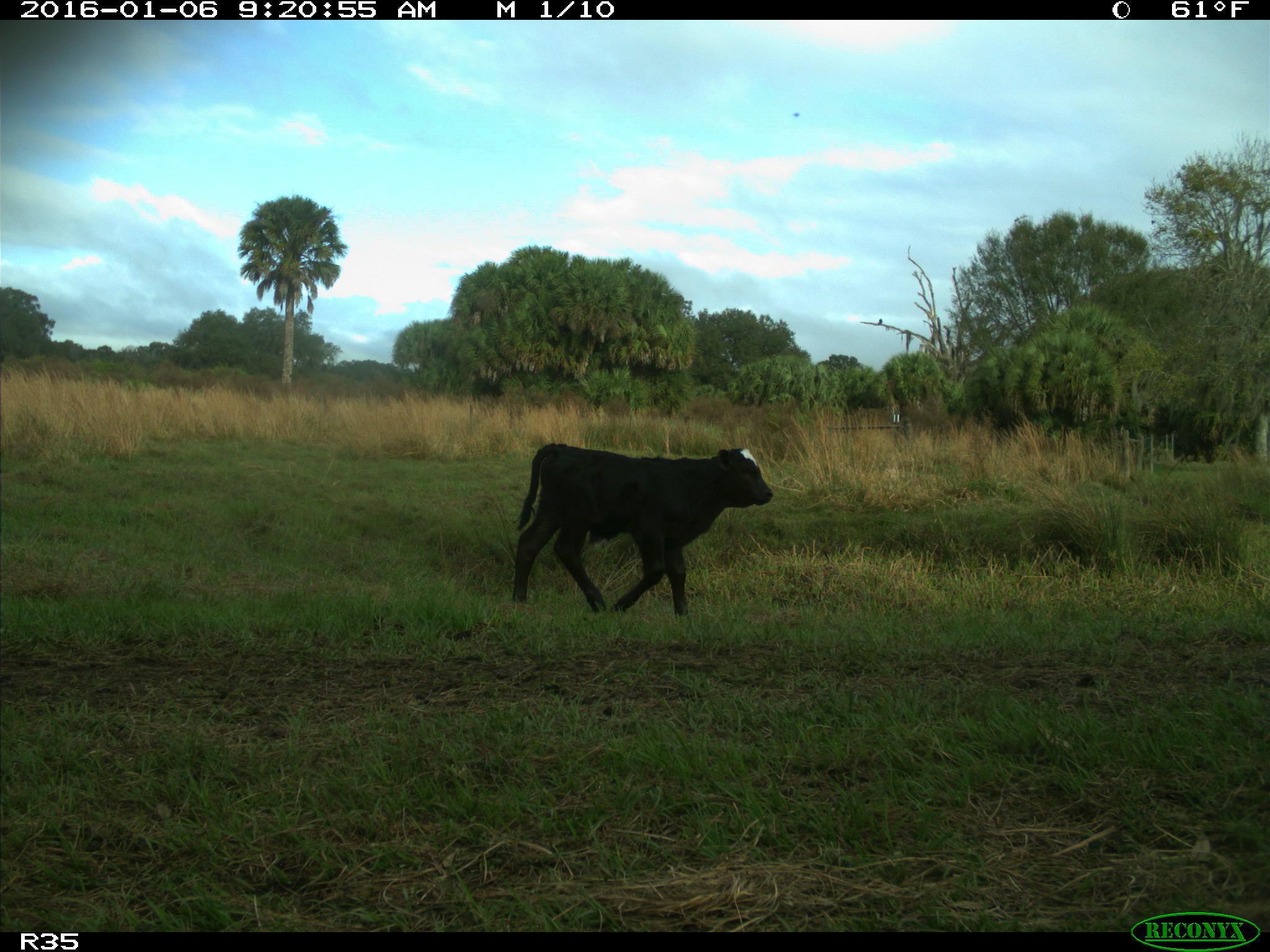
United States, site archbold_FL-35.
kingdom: Animalia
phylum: Chordata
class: Mammalia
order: Artiodactyla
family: Bovidae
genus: Bos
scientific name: Bos taurus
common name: domestic cow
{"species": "Bos taurus (domestic cow)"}